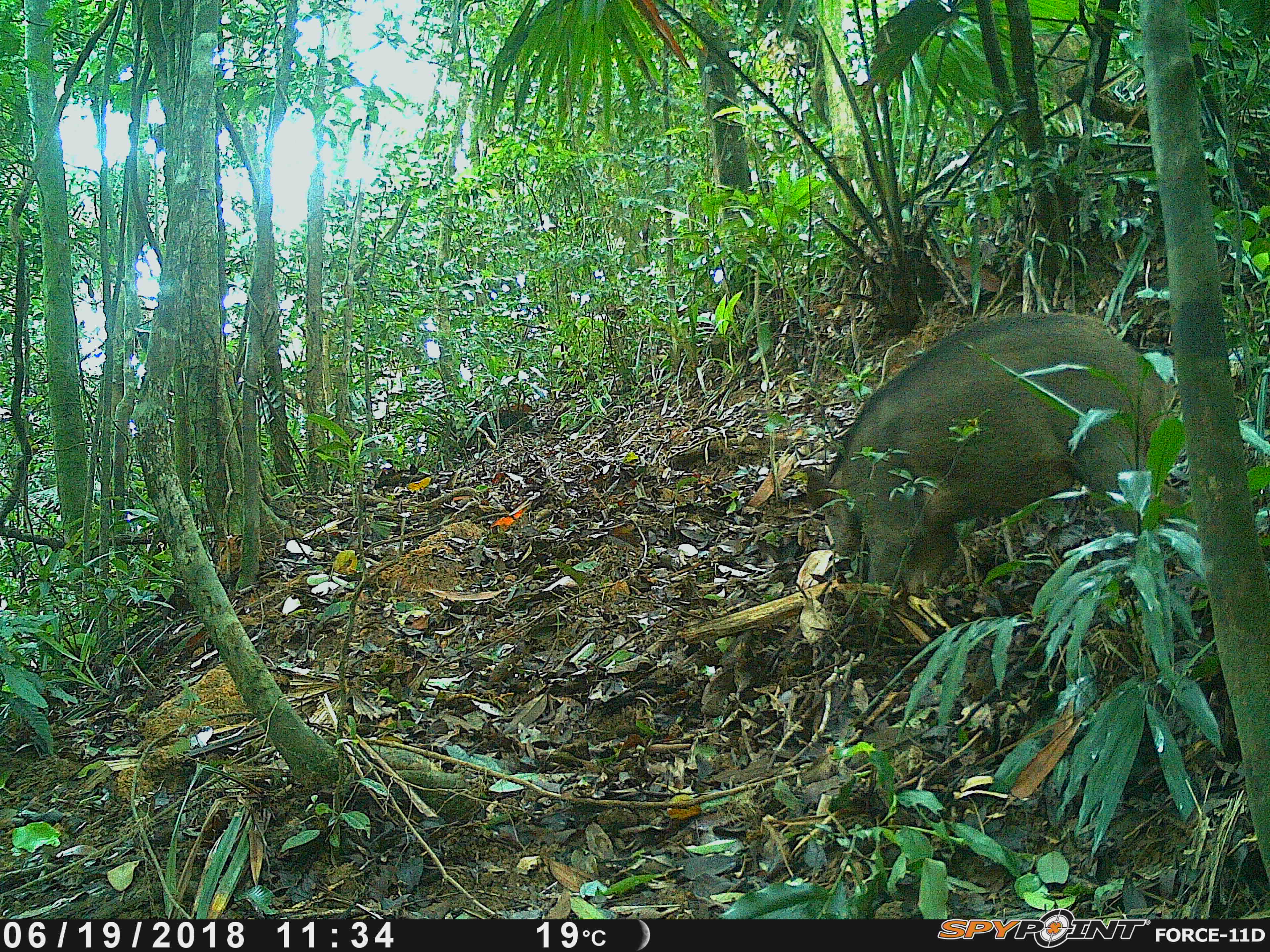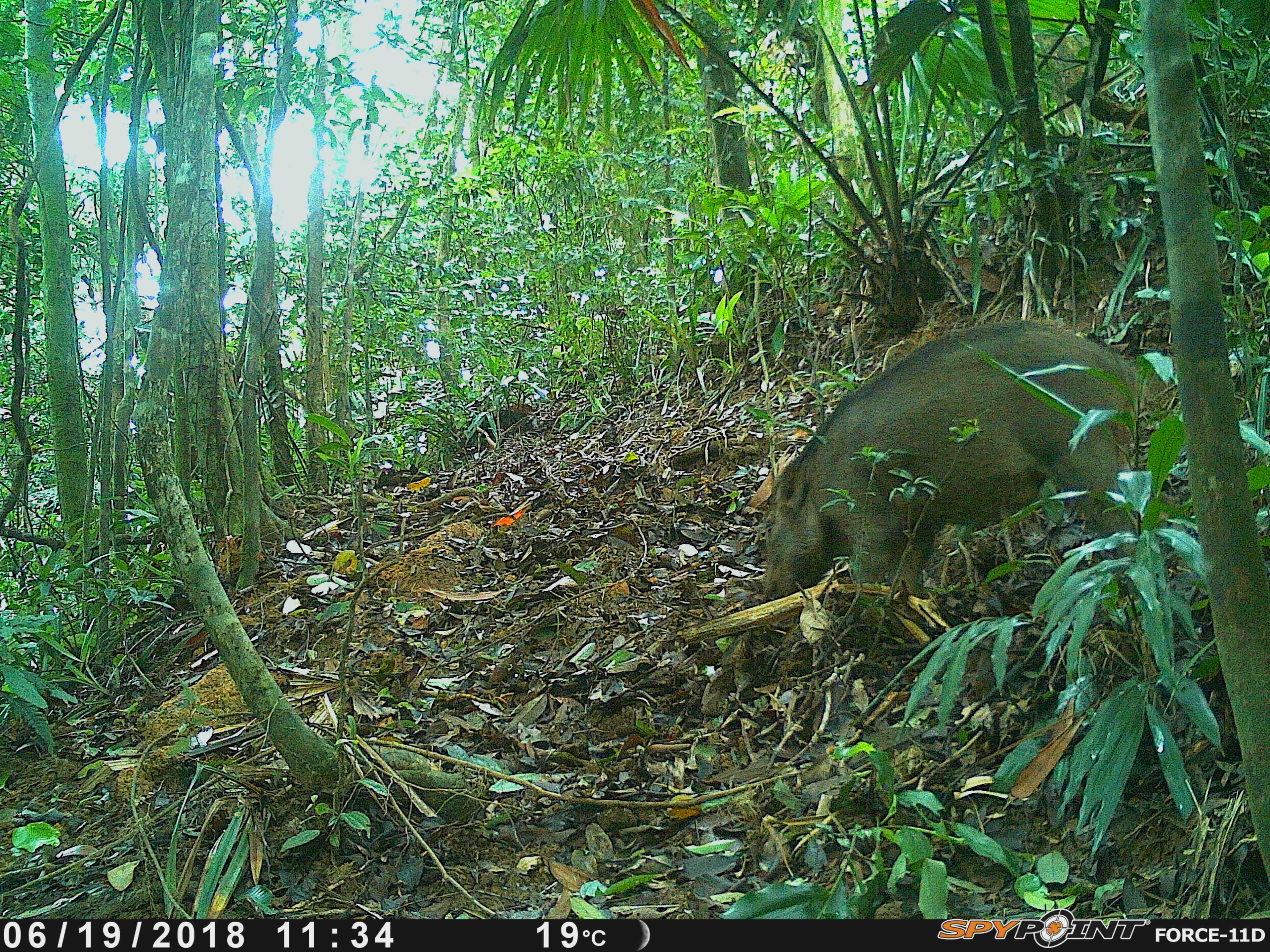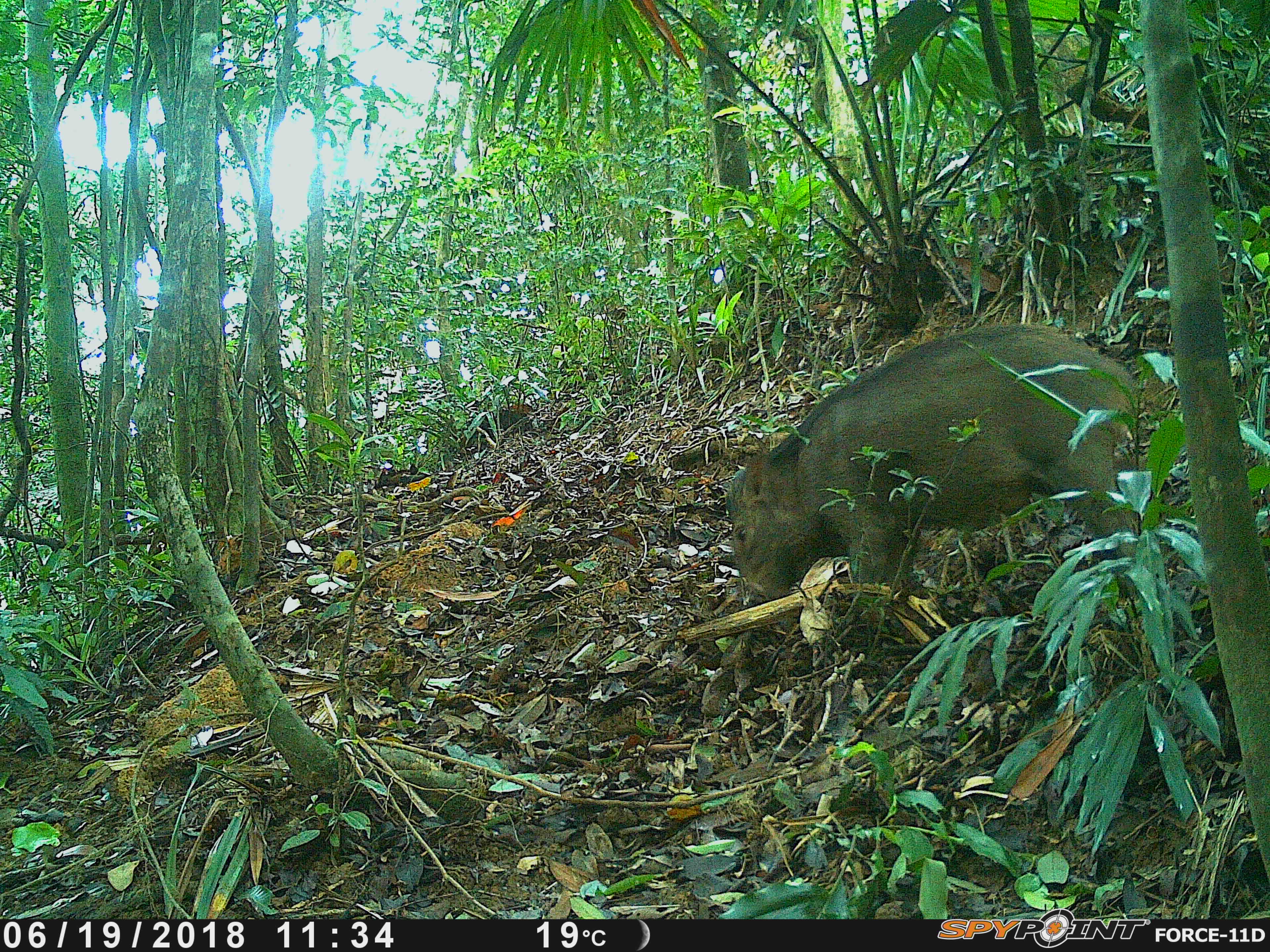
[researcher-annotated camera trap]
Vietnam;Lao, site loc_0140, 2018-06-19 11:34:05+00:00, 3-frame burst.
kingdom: Animalia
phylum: Chordata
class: Mammalia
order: Artiodactyla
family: Suidae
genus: Sus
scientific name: Sus scrofa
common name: eurasian wild pig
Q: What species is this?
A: Eurasian wild pig (Sus scrofa).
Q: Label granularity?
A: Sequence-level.